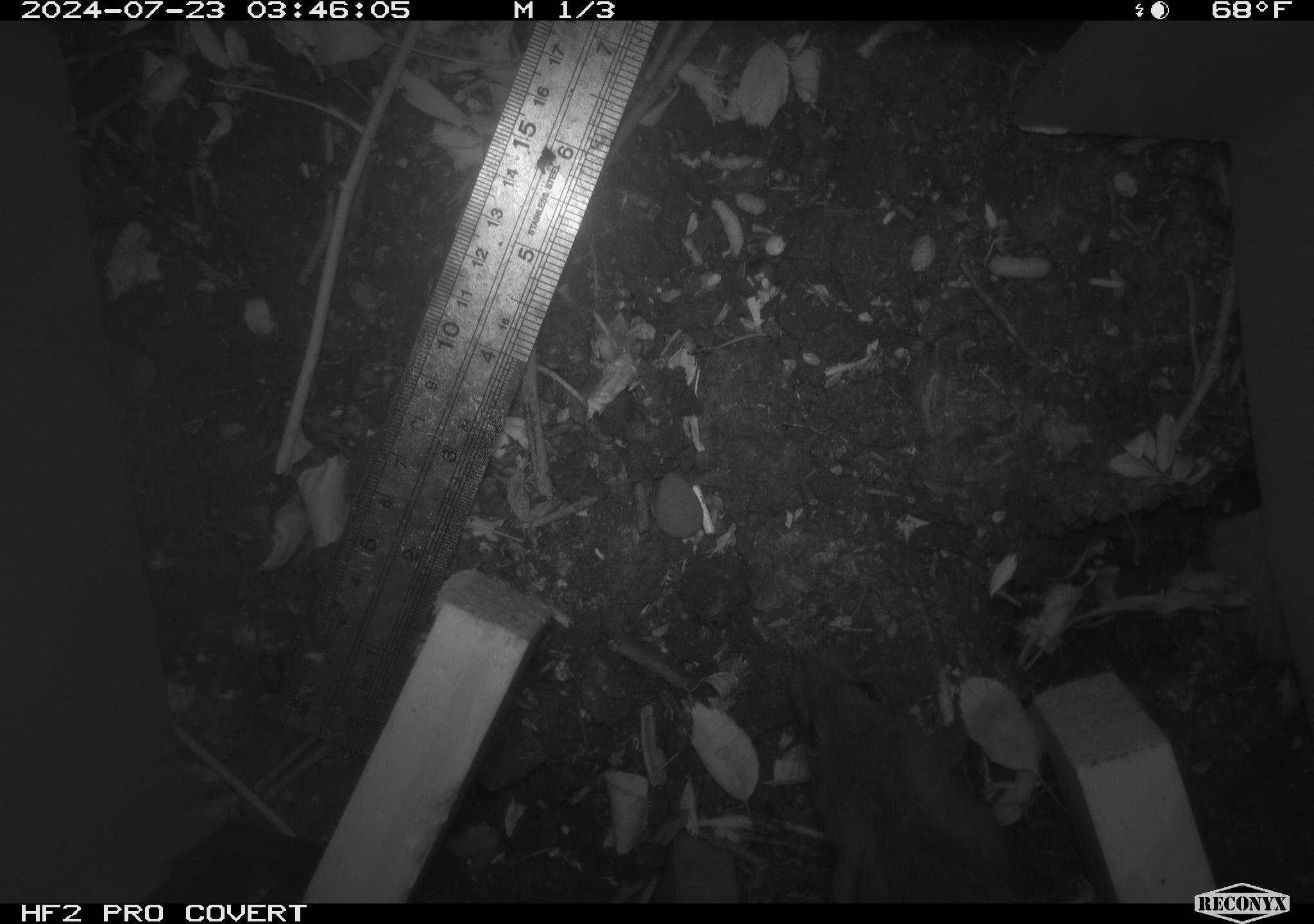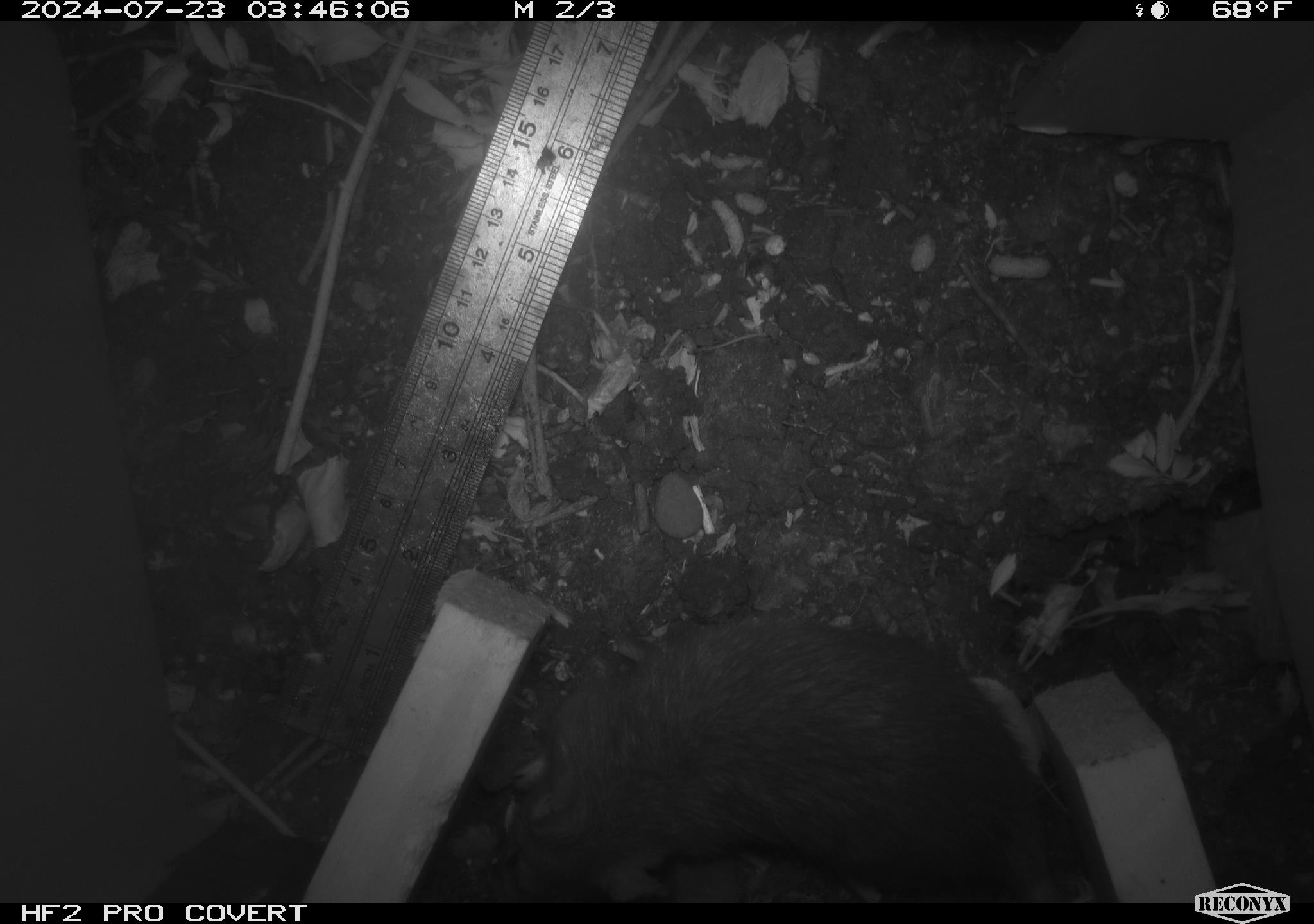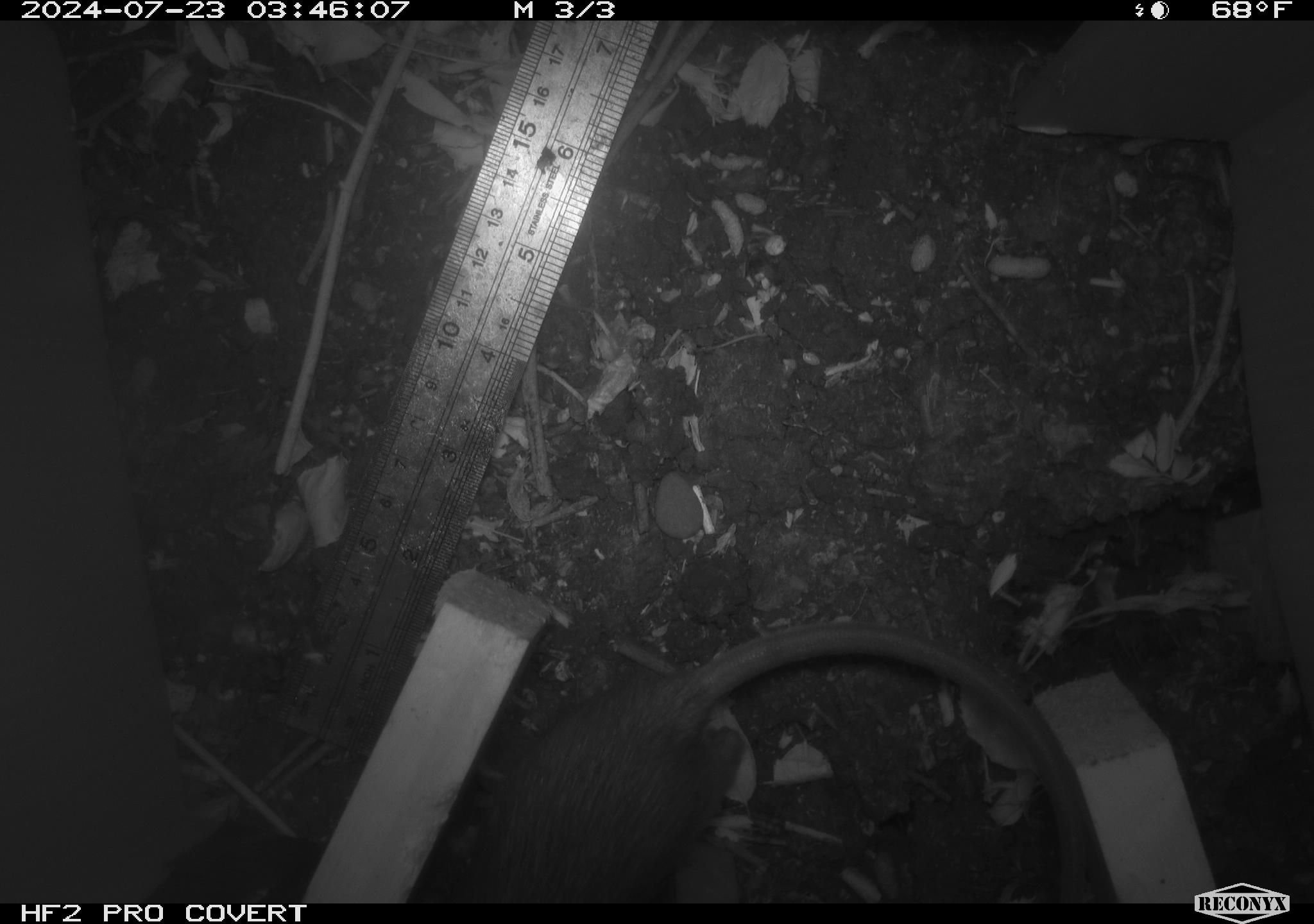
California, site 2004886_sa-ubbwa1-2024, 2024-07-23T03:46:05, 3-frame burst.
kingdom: Animalia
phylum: Chordata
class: Mammalia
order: Rodentia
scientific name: Rodentia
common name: woodrat or rat or mouse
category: woodrat or rat or mouse species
Woodrat or rat or mouse species (woodrat or rat or mouse) (Rodentia).